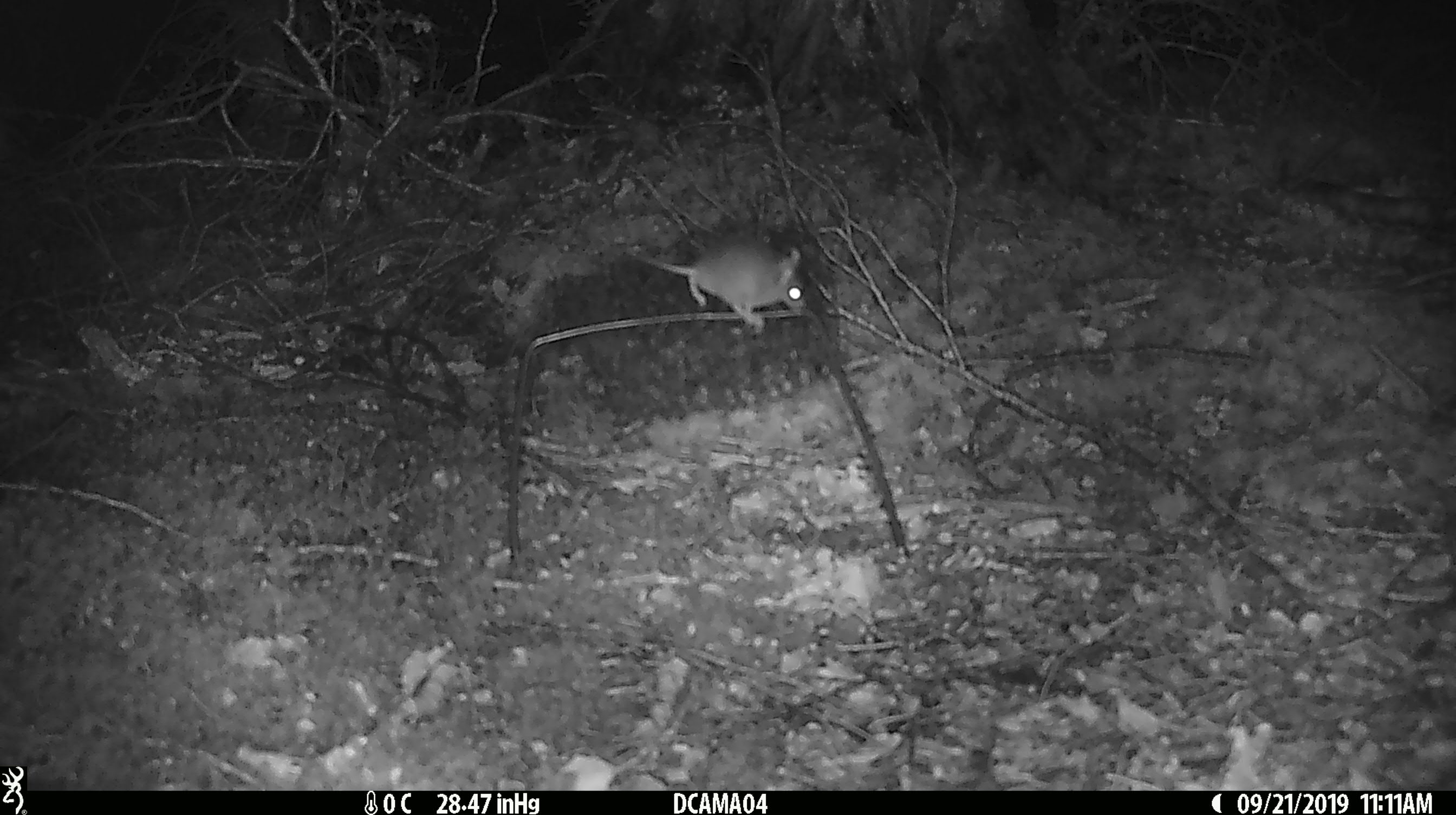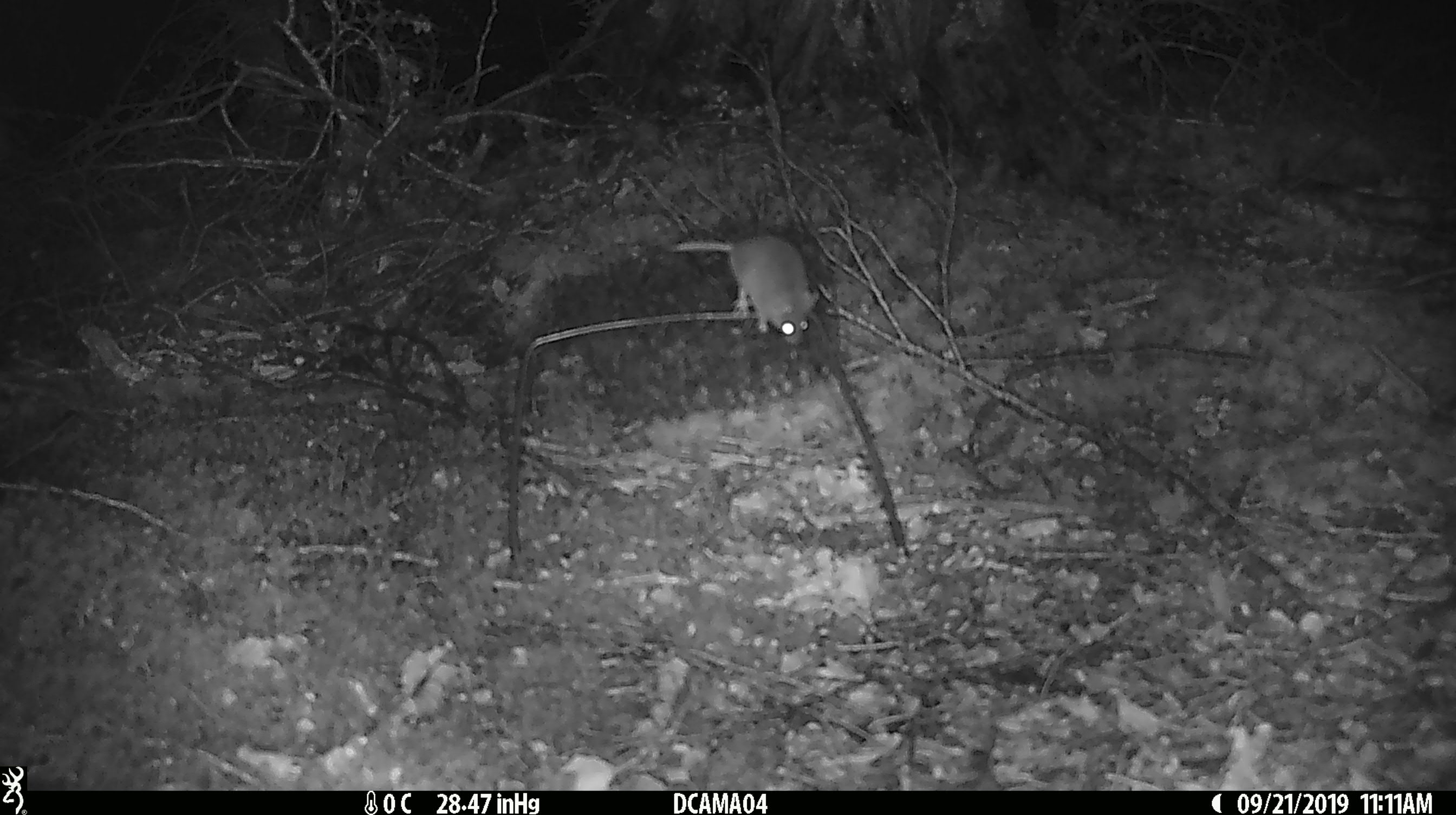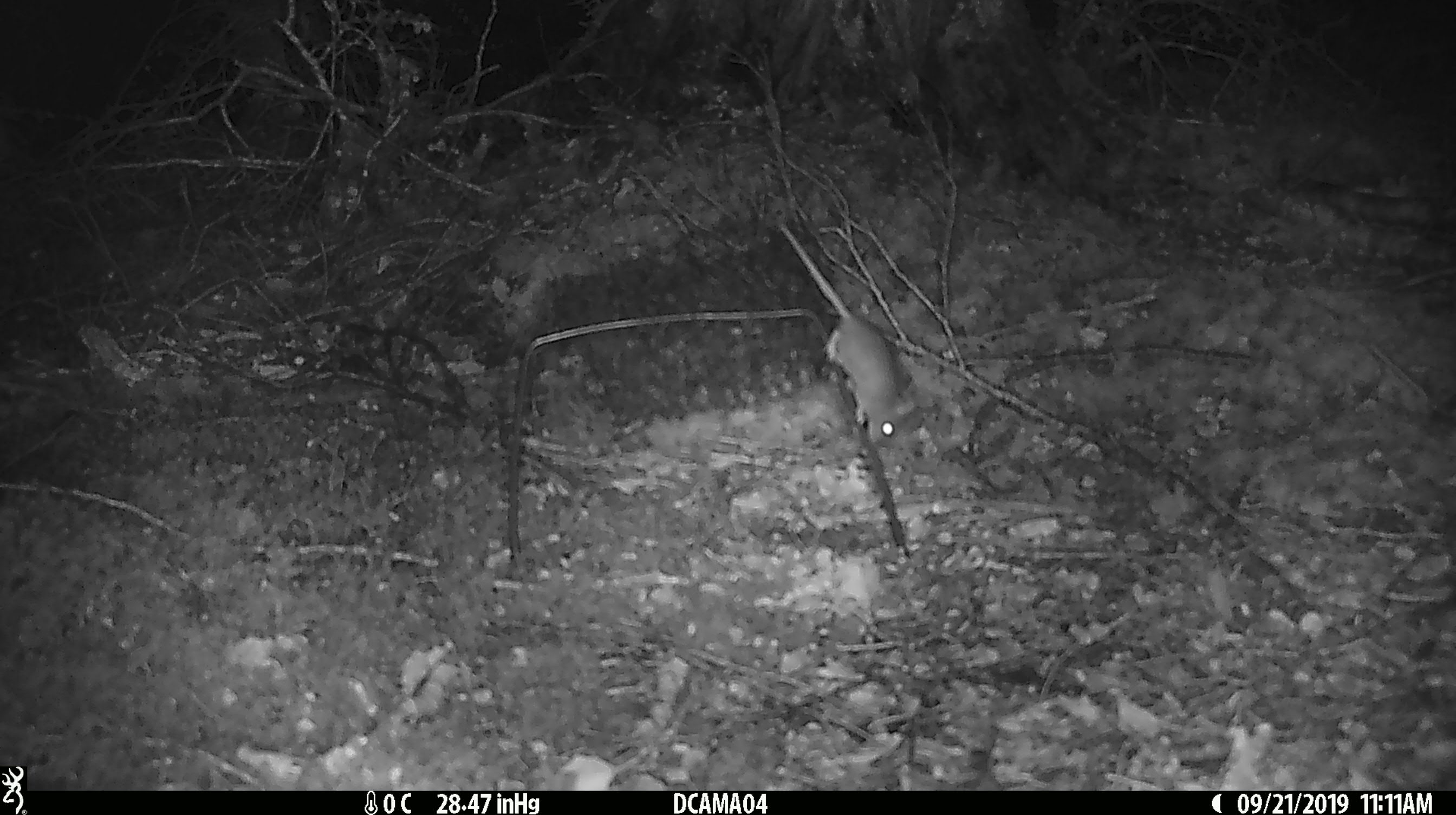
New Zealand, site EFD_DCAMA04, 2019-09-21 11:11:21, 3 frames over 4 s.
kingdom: Animalia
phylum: Chordata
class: Mammalia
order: Rodentia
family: Muridae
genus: Mus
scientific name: Mus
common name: mouse